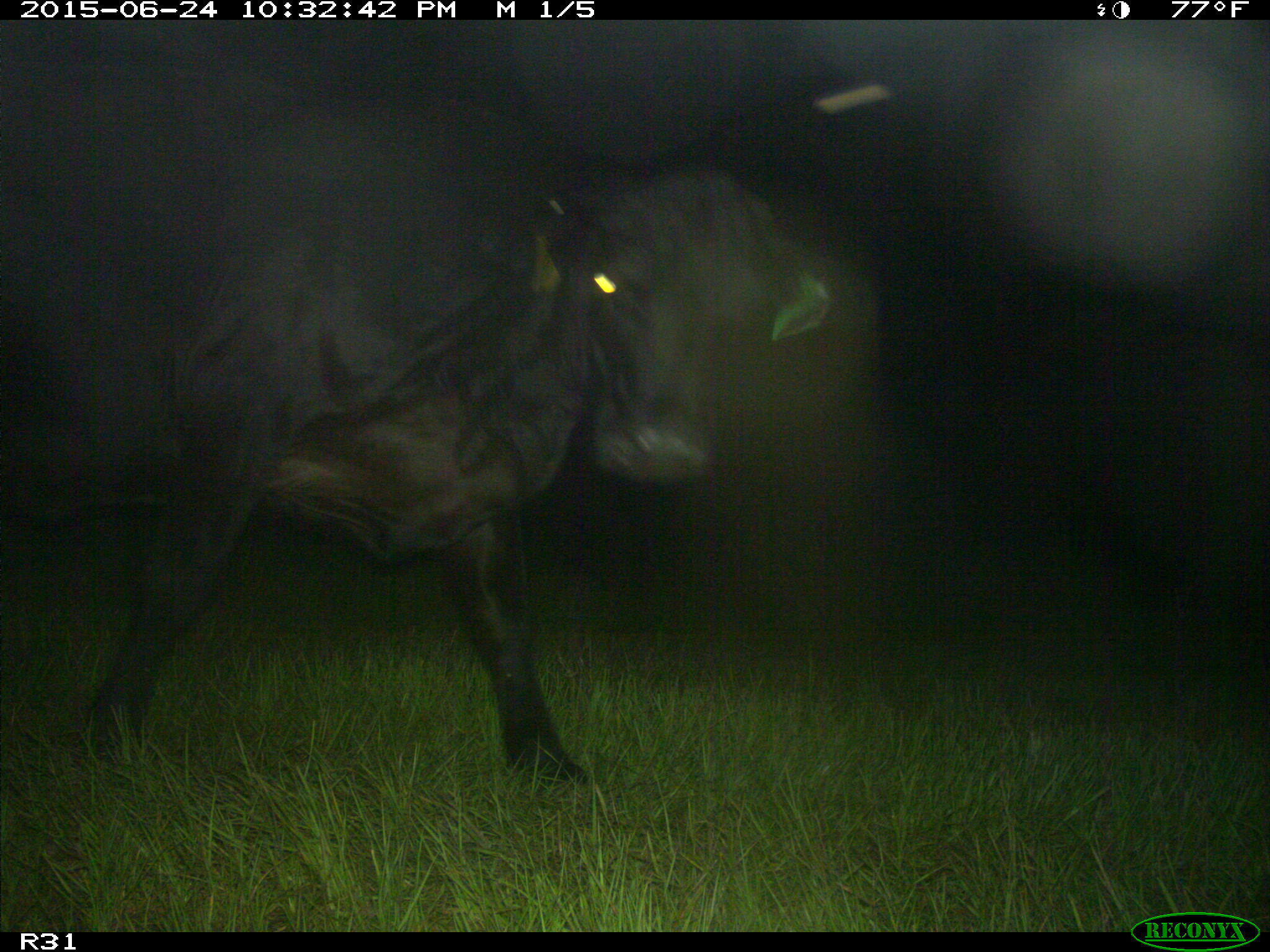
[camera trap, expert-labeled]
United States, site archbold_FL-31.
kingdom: Animalia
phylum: Chordata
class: Mammalia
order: Artiodactyla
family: Bovidae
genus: Bos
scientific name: Bos taurus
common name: domestic cow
Bos taurus (domestic cow).